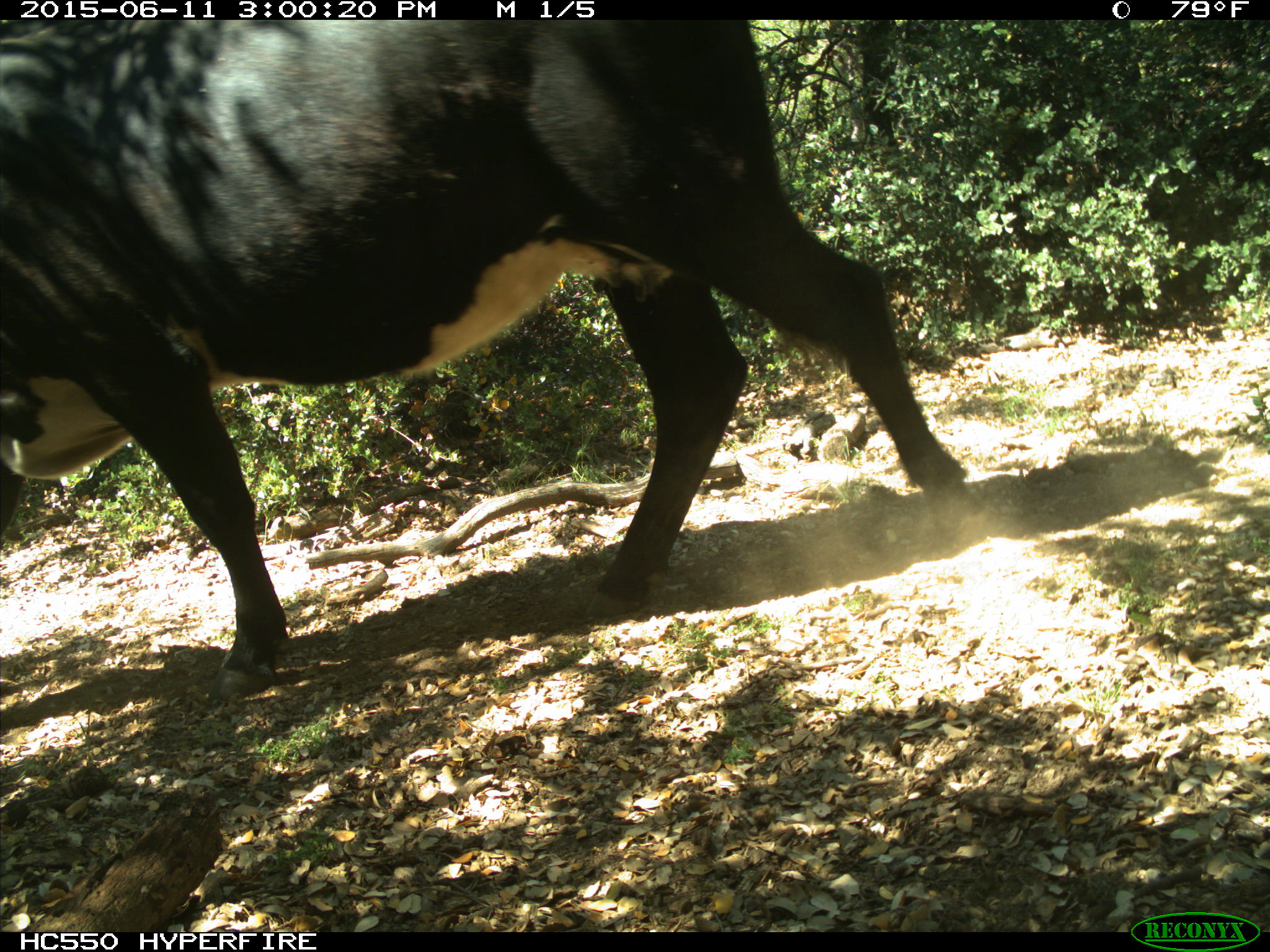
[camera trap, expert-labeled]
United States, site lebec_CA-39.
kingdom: Animalia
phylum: Chordata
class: Mammalia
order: Artiodactyla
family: Bovidae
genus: Bos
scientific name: Bos taurus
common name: domestic cow